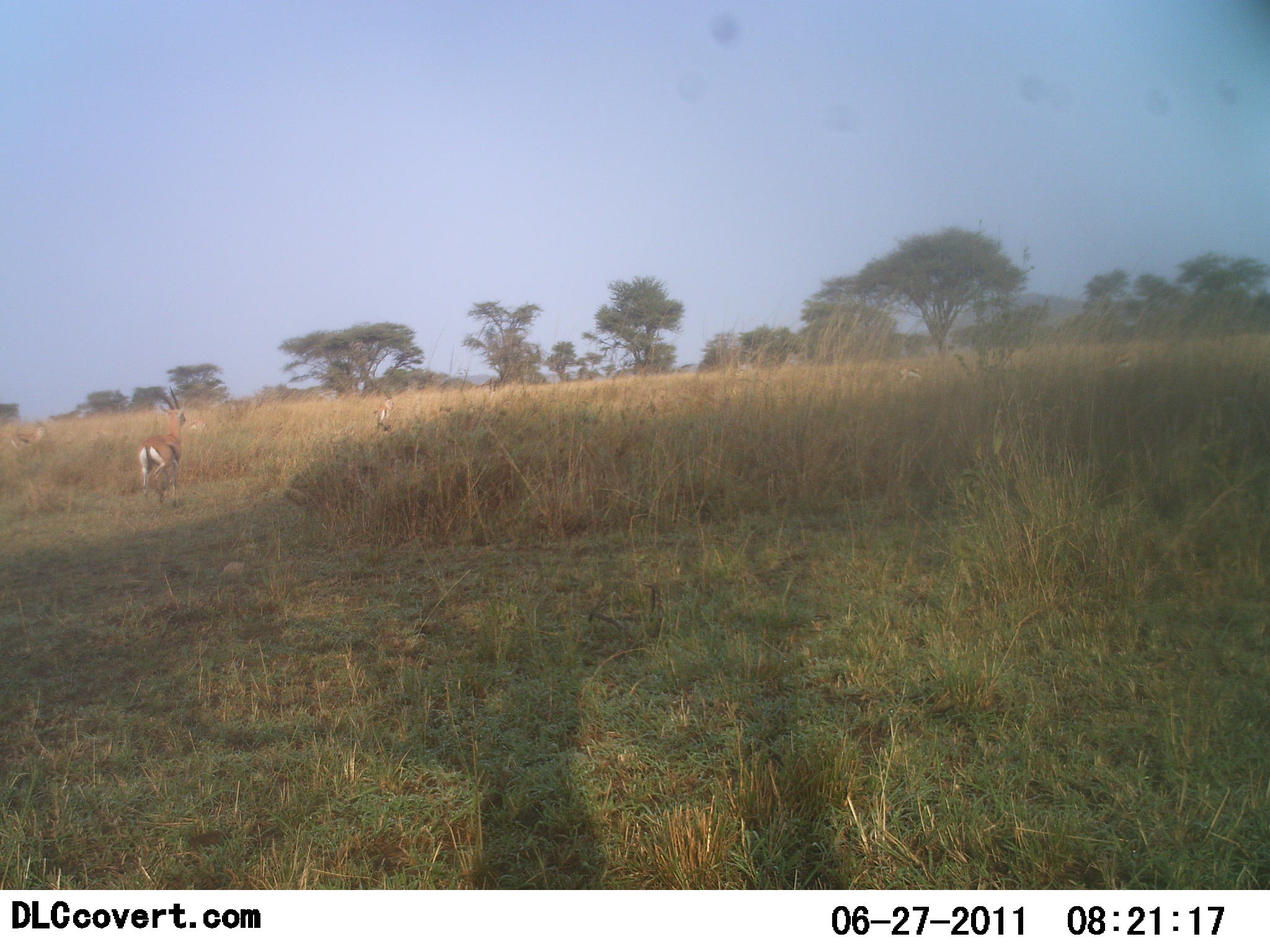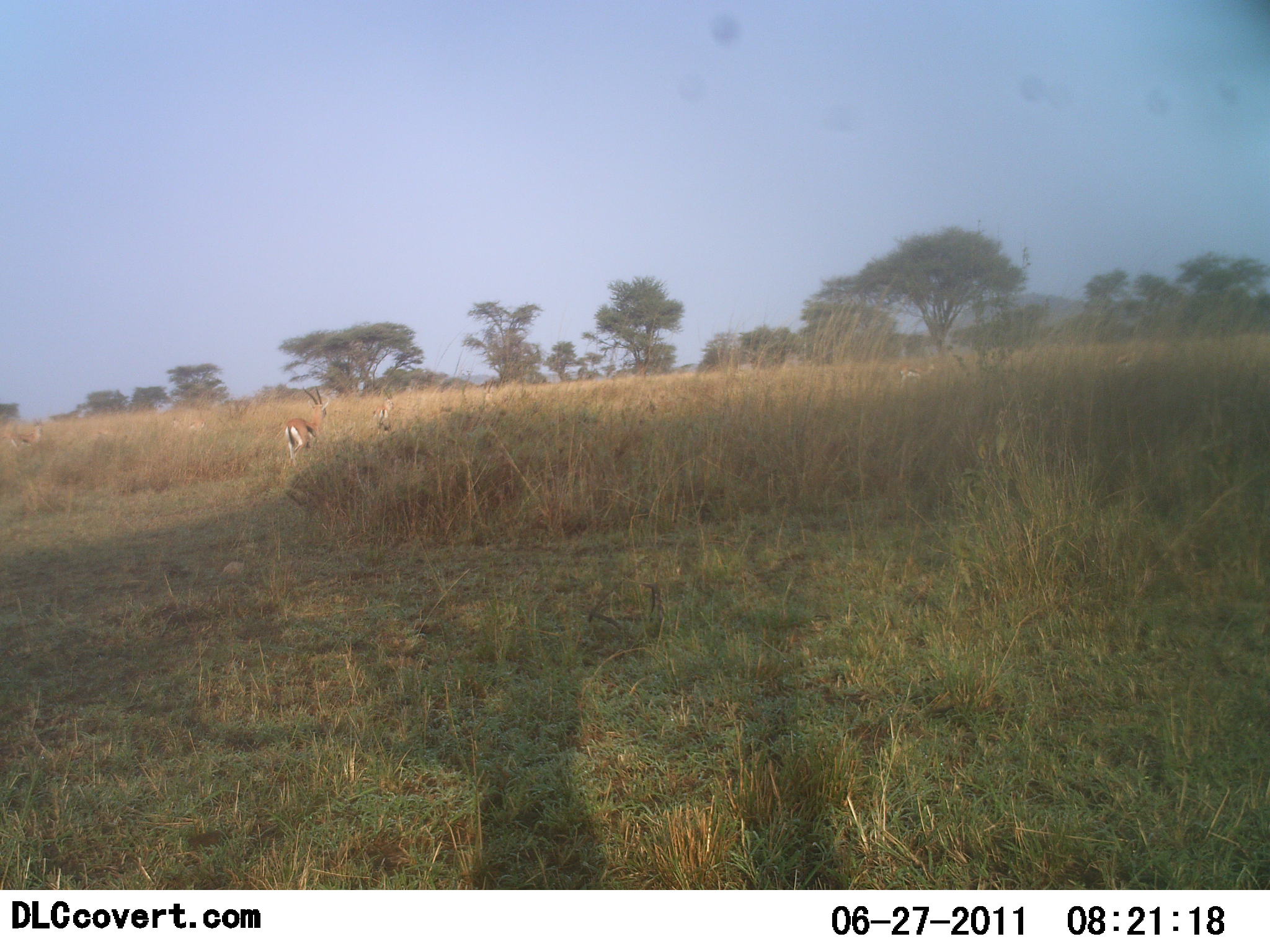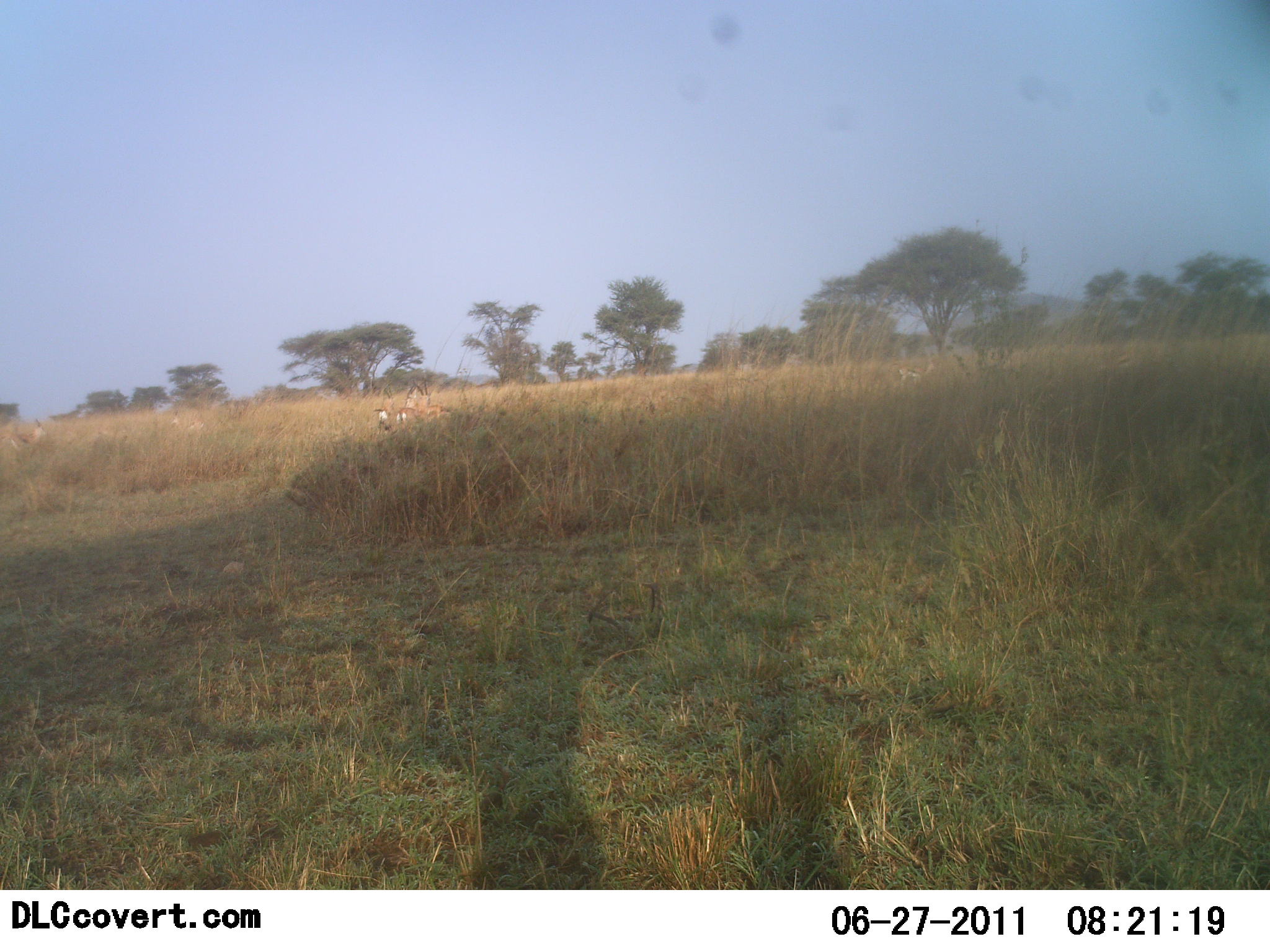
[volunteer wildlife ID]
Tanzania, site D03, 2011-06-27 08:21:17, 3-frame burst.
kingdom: Animalia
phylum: Chordata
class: Mammalia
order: Artiodactyla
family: Bovidae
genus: Eudorcas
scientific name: Eudorcas thomsonii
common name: thomson's gazelle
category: gazellethomsons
Gazellethomsons (thomson's gazelle) (Eudorcas thomsonii), count 3. Behavior (volunteer vote fractions): standing 25%, resting 8%, moving 92%, interacting 0%. Young present (vote fraction): 0%. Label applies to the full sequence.